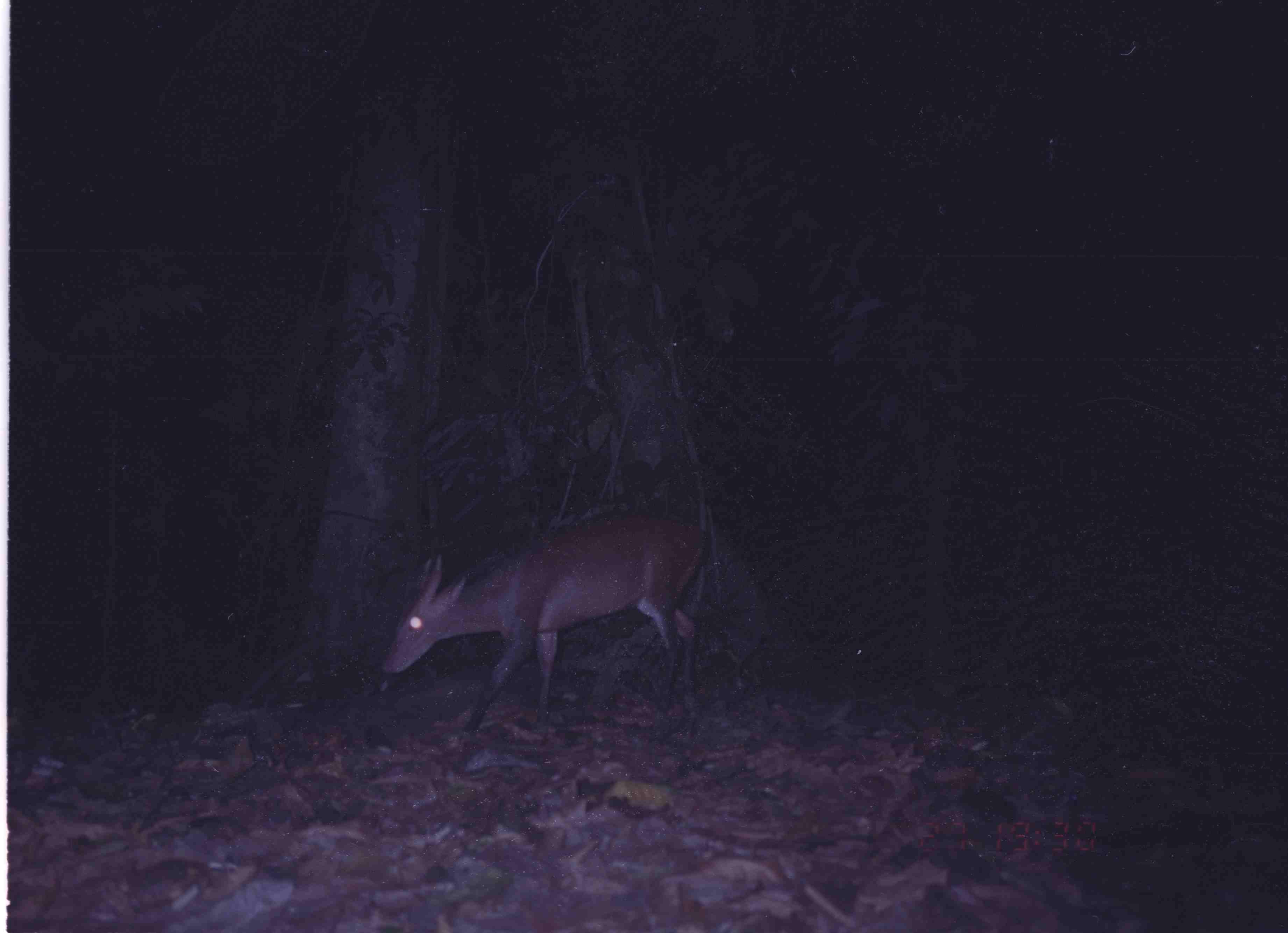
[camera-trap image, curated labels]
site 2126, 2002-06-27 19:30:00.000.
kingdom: Animalia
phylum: Chordata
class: Mammalia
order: Artiodactyla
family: Cervidae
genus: Muntiacus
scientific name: Muntiacus muntjak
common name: southern red muntjac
Muntiacus muntjak (southern red muntjac), count 1.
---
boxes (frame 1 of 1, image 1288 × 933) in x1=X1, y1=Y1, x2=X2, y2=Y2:
muntiacus muntjak: x1=380, y1=512, x2=710, y2=747